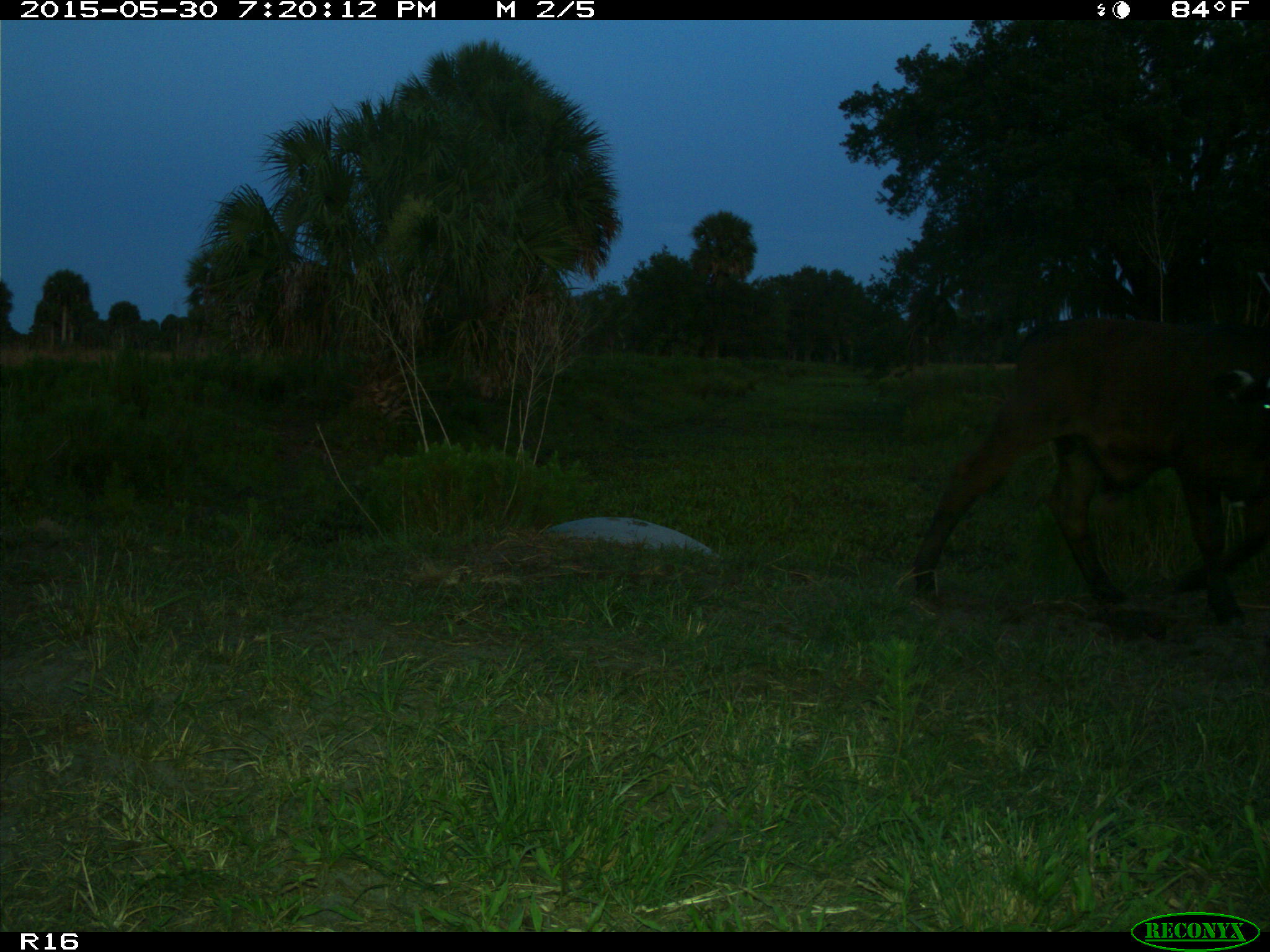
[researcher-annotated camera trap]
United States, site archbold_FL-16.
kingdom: Animalia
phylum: Chordata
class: Mammalia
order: Artiodactyla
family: Bovidae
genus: Bos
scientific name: Bos taurus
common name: domestic cow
Bos taurus (domestic cow).